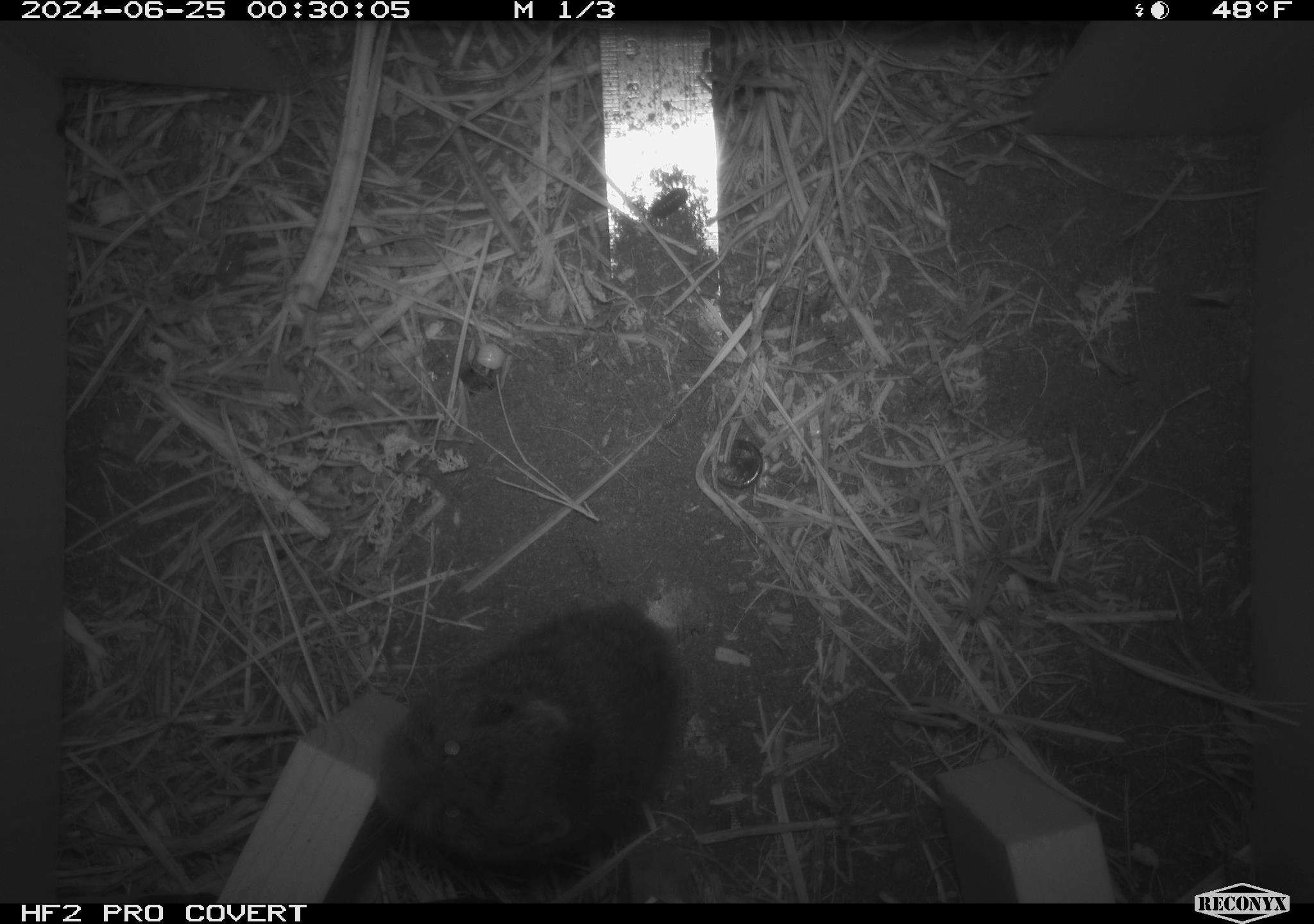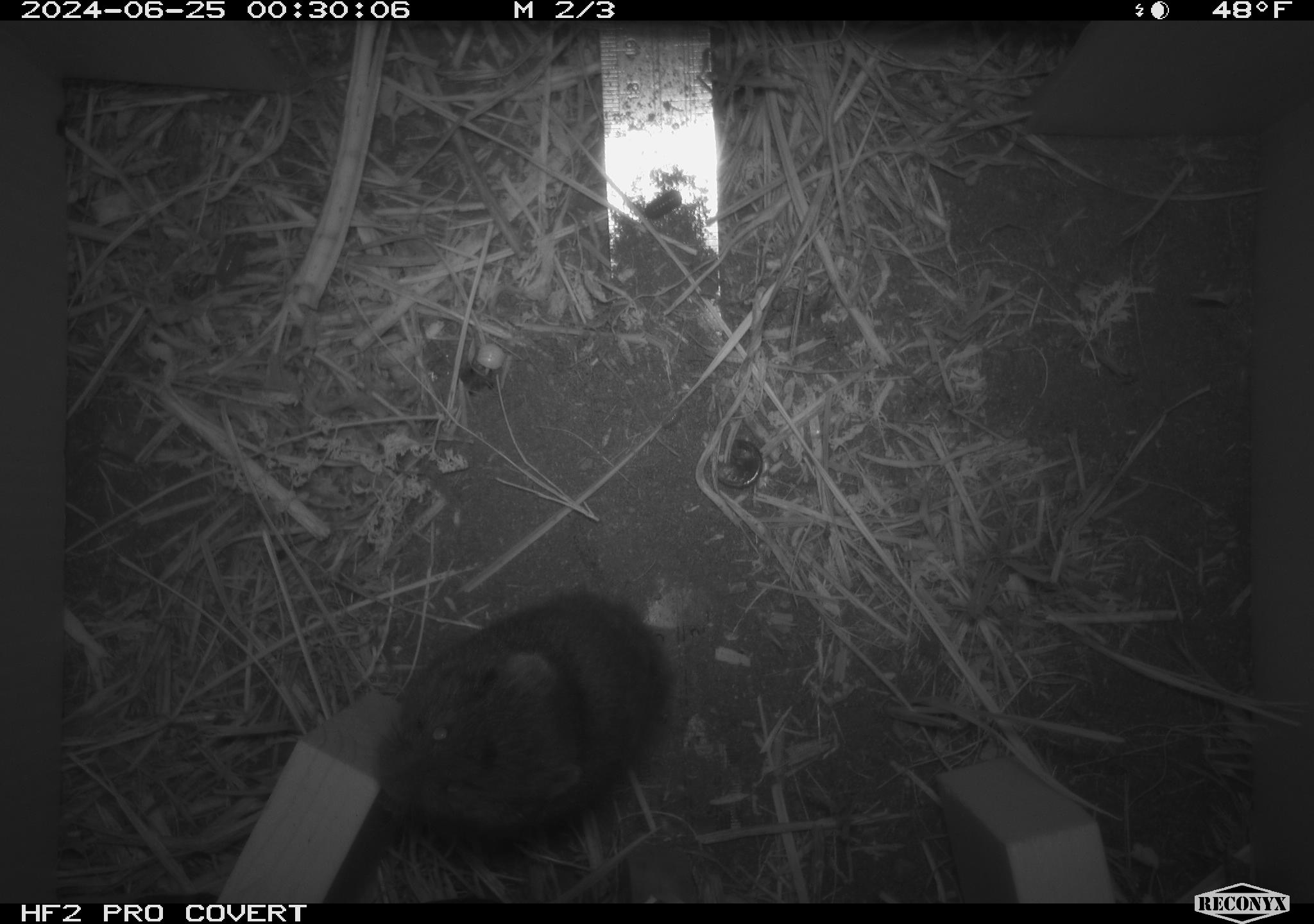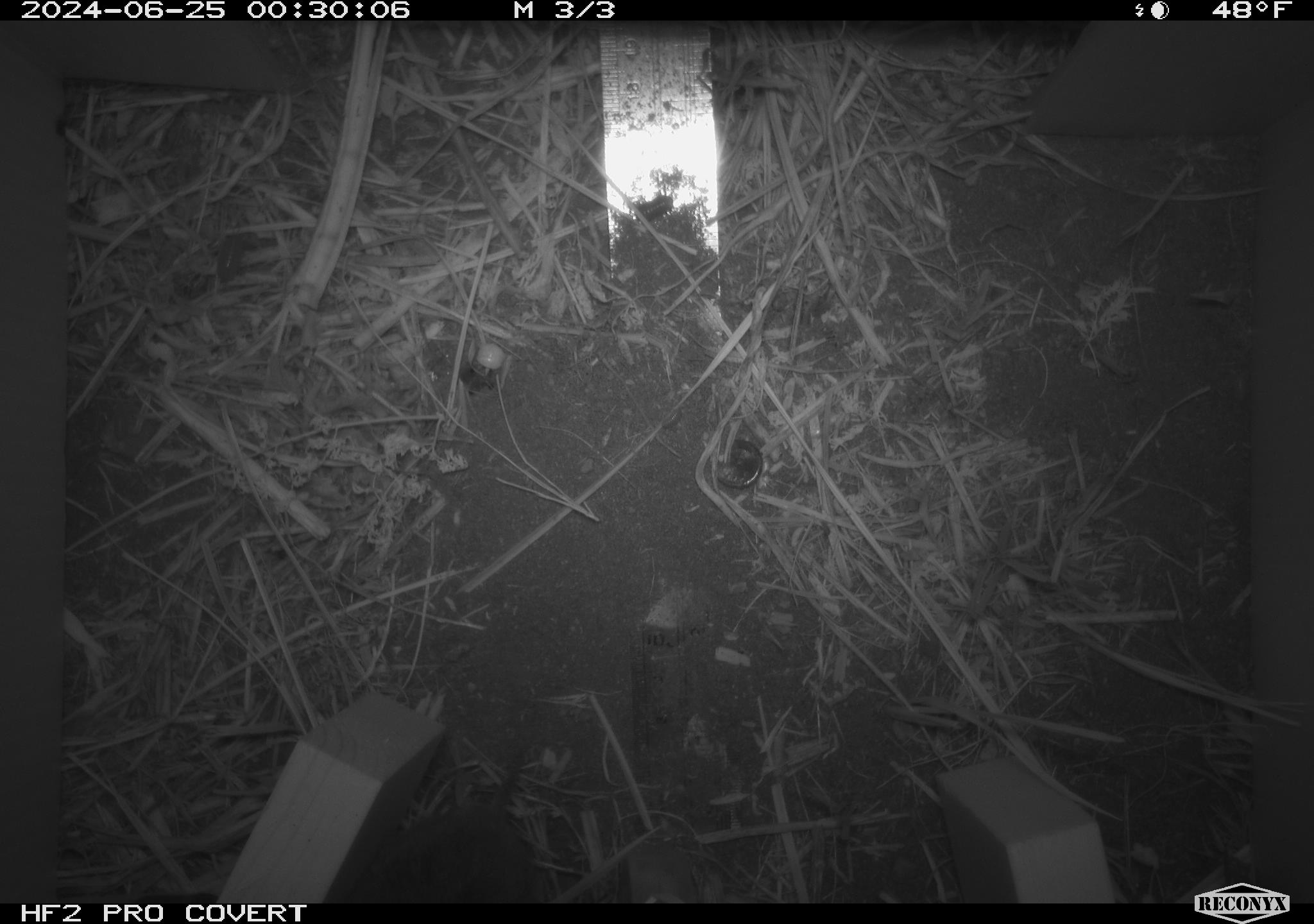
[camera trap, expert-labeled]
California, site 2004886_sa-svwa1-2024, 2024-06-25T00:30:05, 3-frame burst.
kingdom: Animalia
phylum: Chordata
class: Mammalia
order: Rodentia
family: Cricetidae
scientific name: Arvicolinae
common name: voles, lemmings, and muskrats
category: arvicolinae subfamily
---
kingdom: Animalia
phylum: Arthropoda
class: Malacostraca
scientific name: Malacostraca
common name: amphipods, crabs, isopods, krill, lobsters and shrimps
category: malacostracan